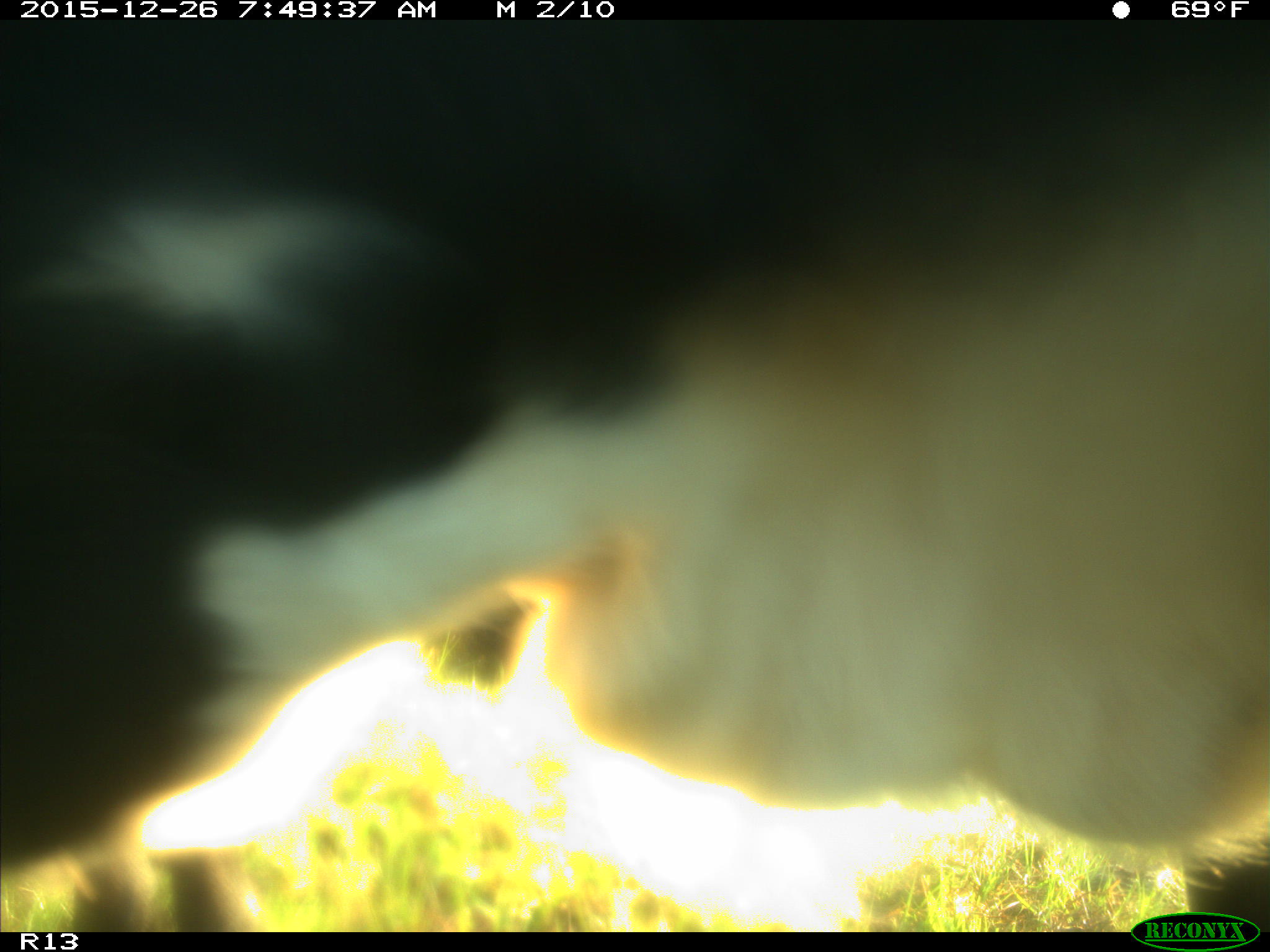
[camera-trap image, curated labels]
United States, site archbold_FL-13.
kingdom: Animalia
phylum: Chordata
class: Mammalia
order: Artiodactyla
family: Bovidae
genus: Bos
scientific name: Bos taurus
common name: domestic cow